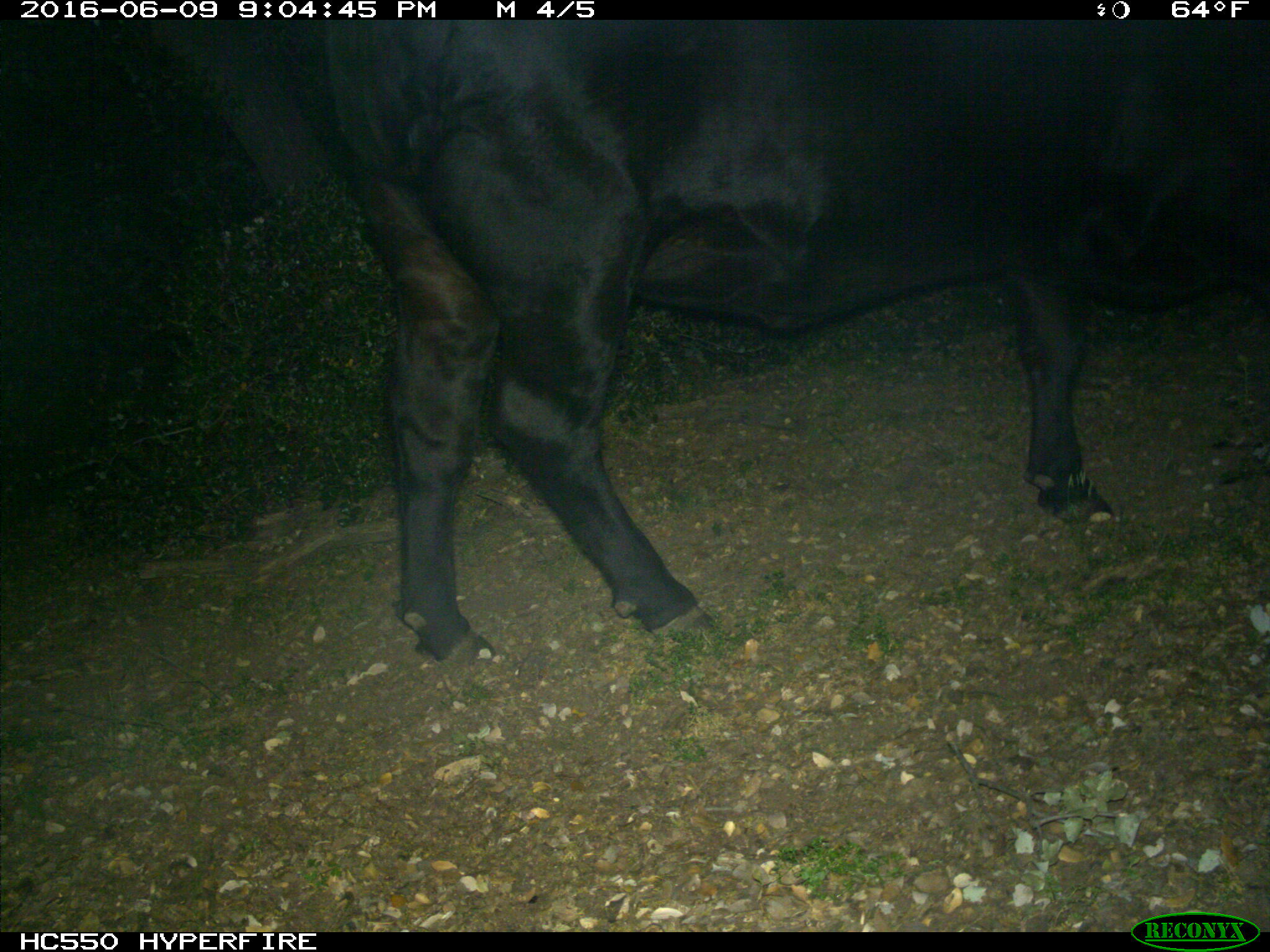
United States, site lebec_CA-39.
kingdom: Animalia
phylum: Chordata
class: Mammalia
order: Artiodactyla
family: Bovidae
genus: Bos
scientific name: Bos taurus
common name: domestic cow